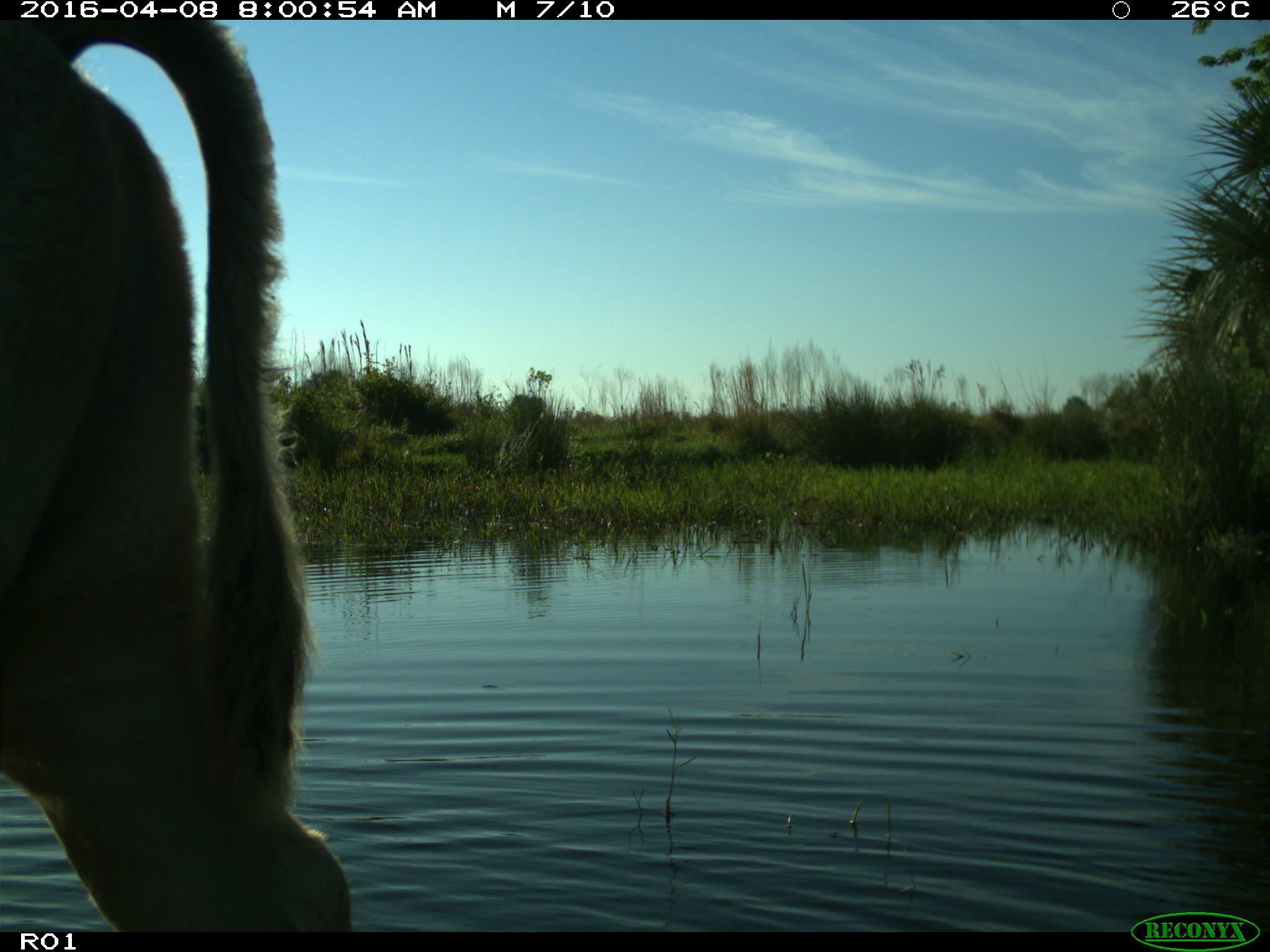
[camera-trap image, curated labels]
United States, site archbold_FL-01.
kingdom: Animalia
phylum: Chordata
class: Mammalia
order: Artiodactyla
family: Bovidae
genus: Bos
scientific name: Bos taurus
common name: domestic cow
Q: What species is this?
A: Bos taurus (domestic cow).